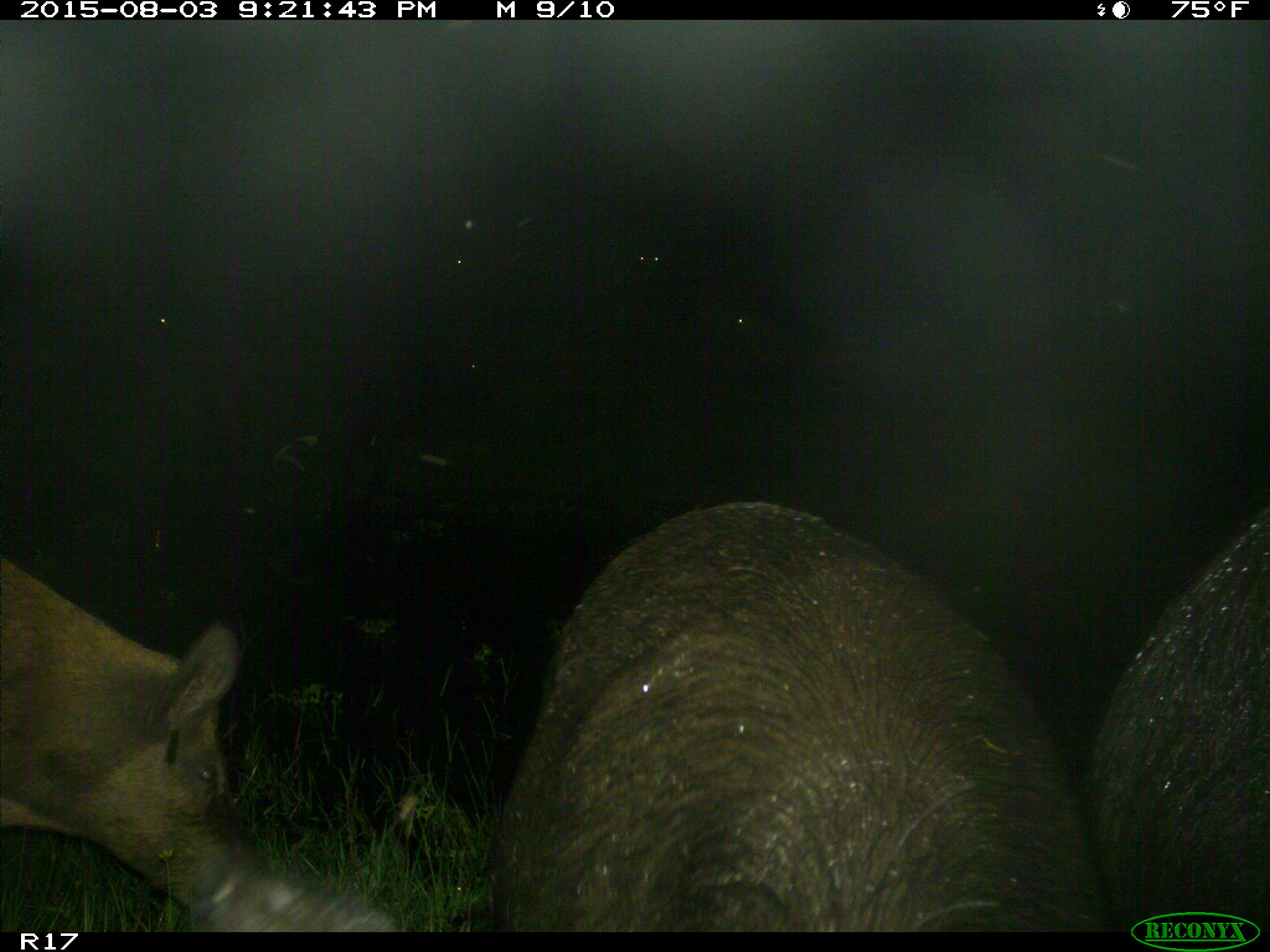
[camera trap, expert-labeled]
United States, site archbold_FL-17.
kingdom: Animalia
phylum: Chordata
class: Mammalia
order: Artiodactyla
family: Suidae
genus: Sus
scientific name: Sus scrofa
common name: wild boar